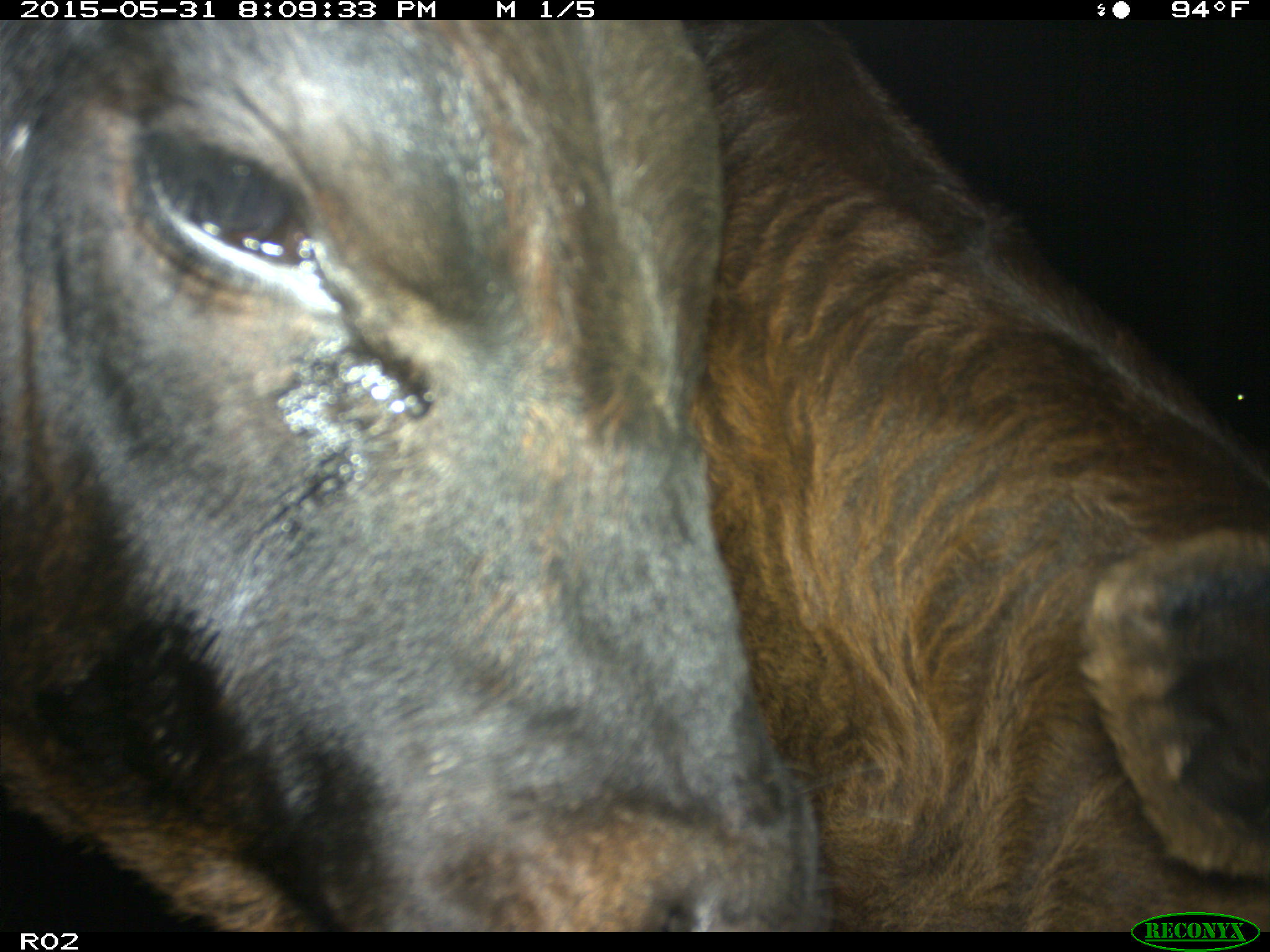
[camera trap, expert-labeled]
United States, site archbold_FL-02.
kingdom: Animalia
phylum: Chordata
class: Mammalia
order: Artiodactyla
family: Bovidae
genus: Bos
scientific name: Bos taurus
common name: domestic cow